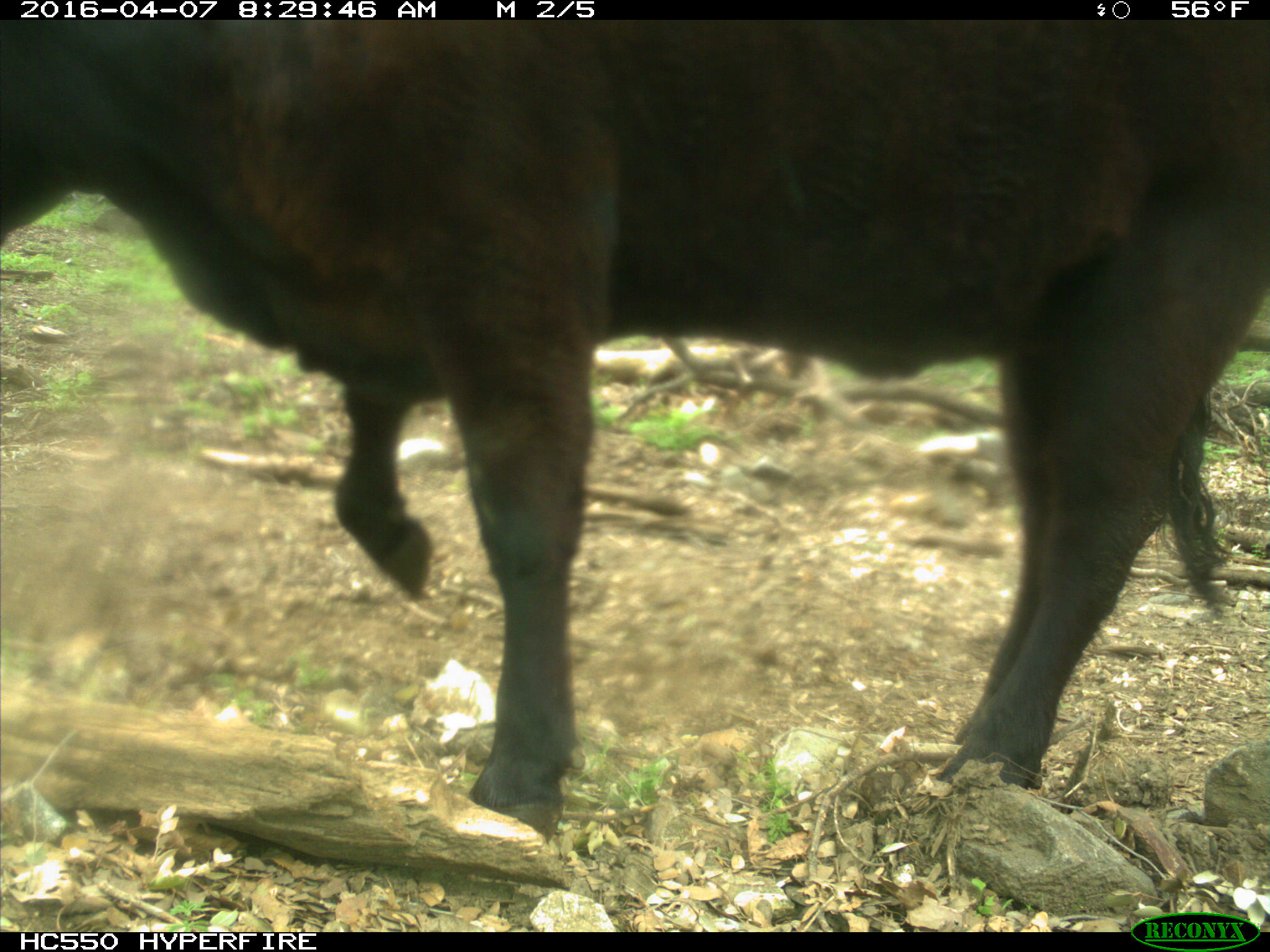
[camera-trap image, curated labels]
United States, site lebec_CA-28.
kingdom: Animalia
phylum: Chordata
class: Mammalia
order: Artiodactyla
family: Bovidae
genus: Bos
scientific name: Bos taurus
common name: domestic cow